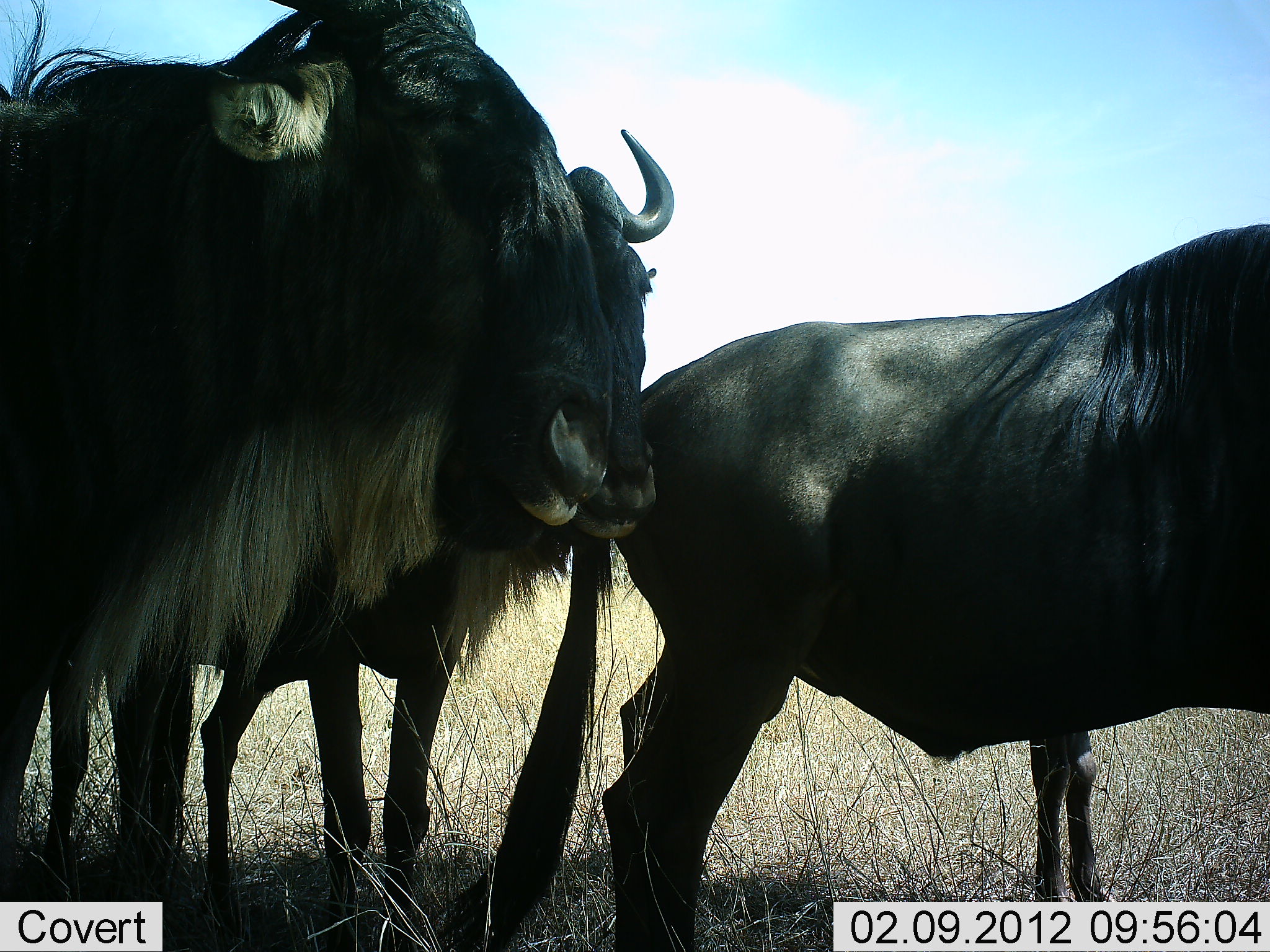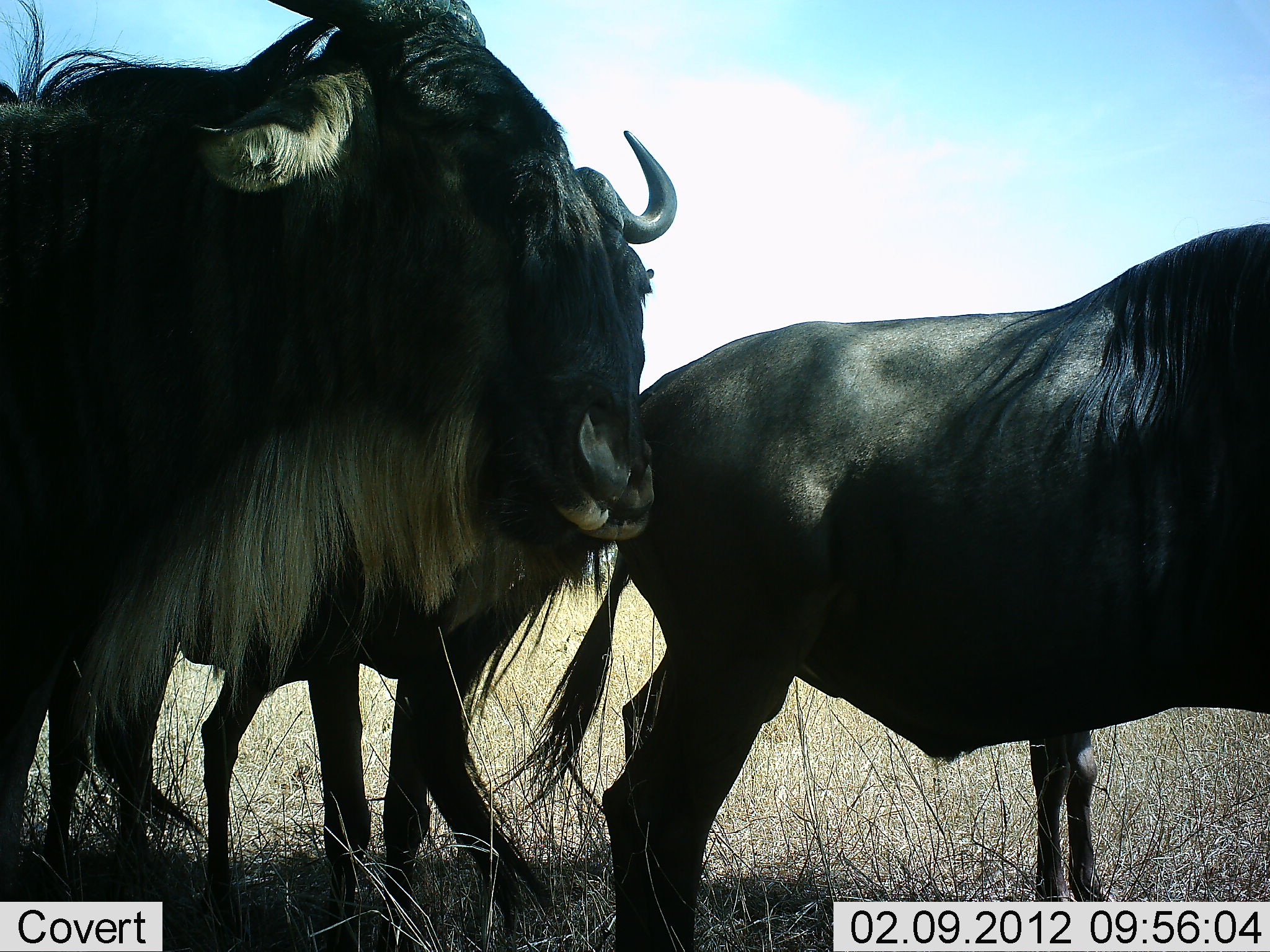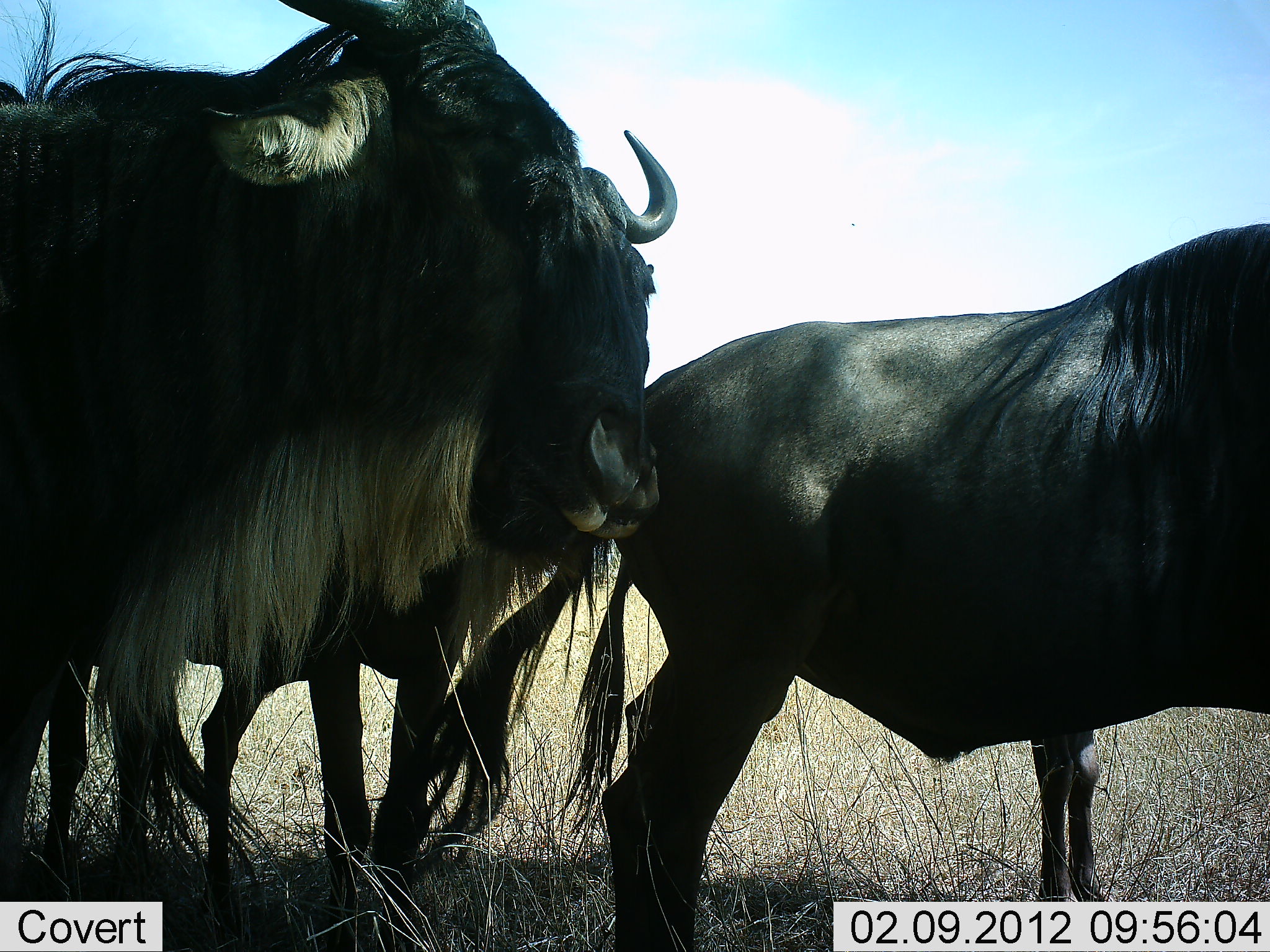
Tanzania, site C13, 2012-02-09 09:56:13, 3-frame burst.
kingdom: Animalia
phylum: Chordata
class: Mammalia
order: Artiodactyla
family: Bovidae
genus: Connochaetes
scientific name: Connochaetes taurinus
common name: blue wildebeest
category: wildebeest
Wildebeest (blue wildebeest) (Connochaetes taurinus), count 4. Behavior (volunteer vote fractions): standing 100%, resting 0%, moving 0%, interacting 0%. Young present (vote fraction): 21%. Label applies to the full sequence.